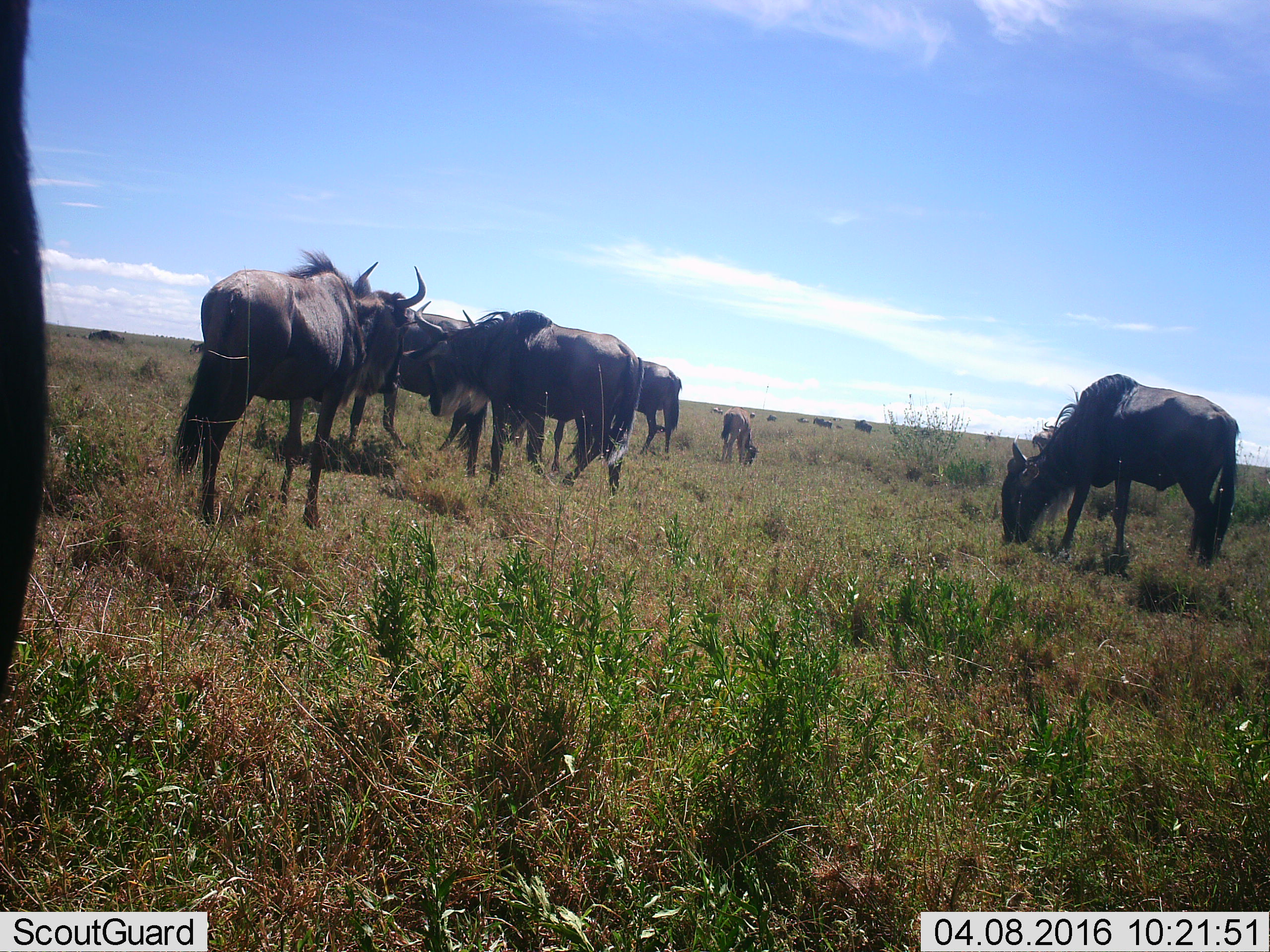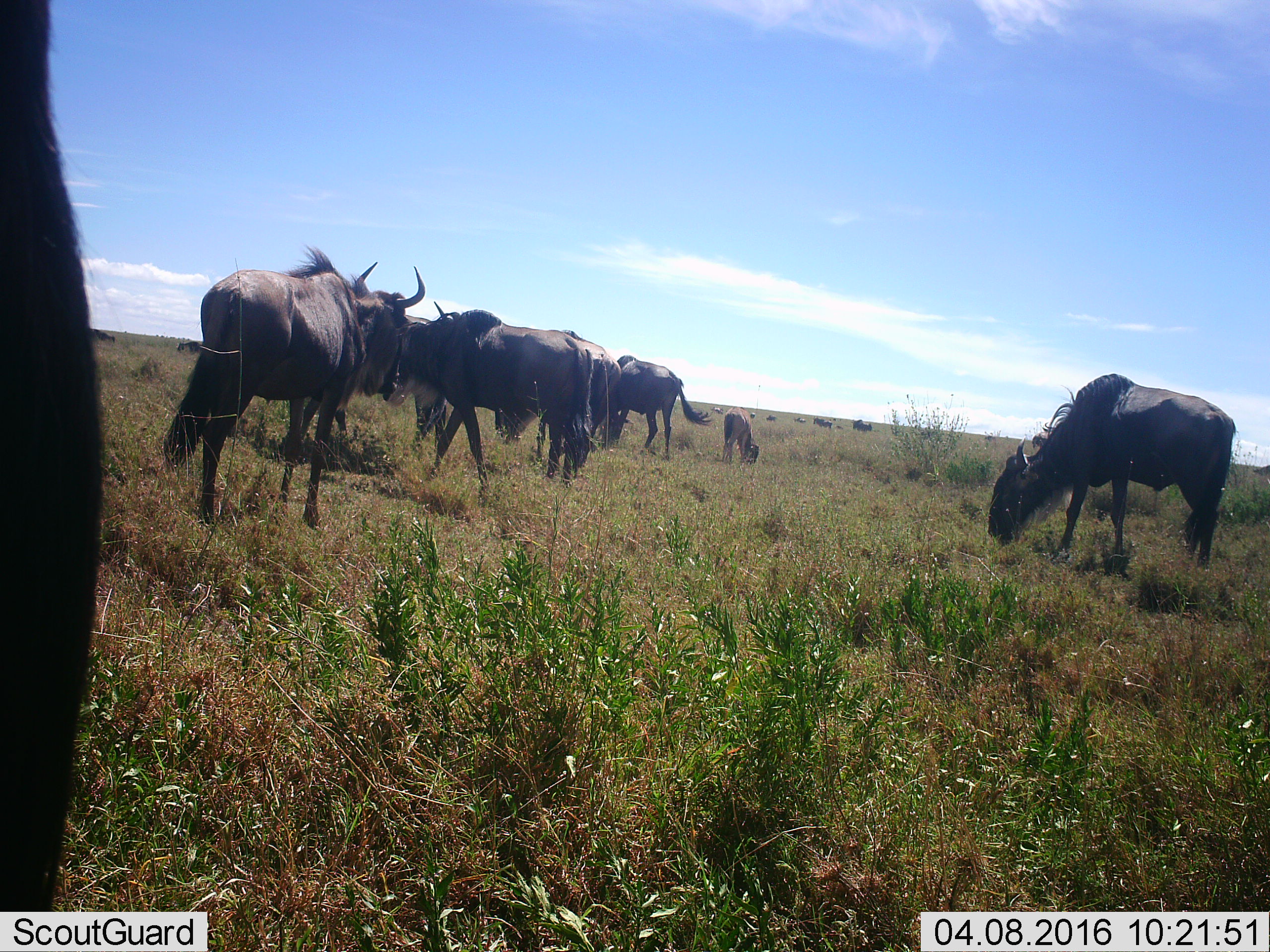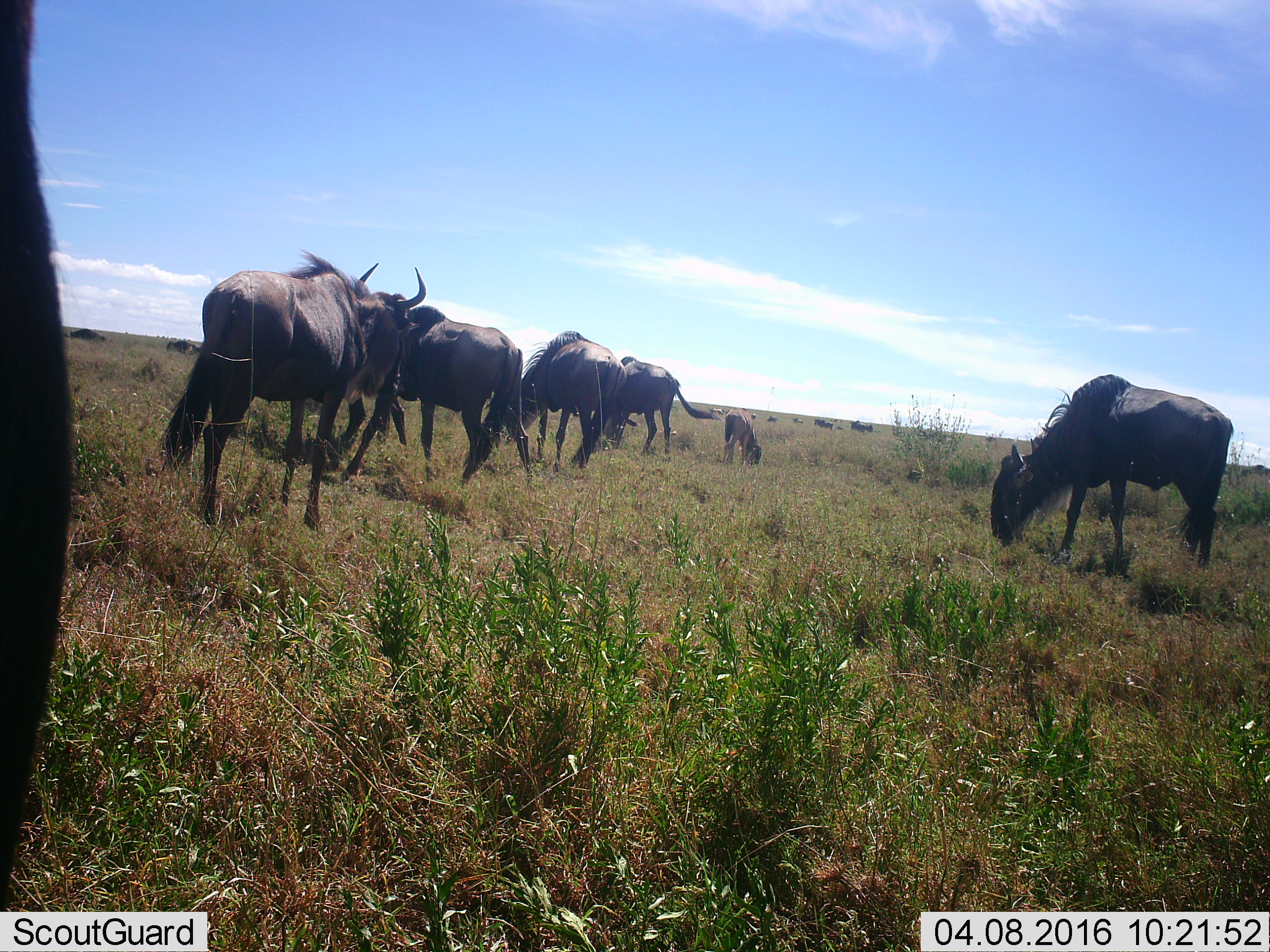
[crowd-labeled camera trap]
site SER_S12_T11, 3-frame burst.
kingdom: Animalia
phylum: Chordata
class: Mammalia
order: Artiodactyla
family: Bovidae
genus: Connochaetes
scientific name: Connochaetes taurinus taurinus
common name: blue wildebeest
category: wildebeestblue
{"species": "wildebeestblue (blue wildebeest) (Connochaetes taurinus taurinus)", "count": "11-50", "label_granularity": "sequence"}